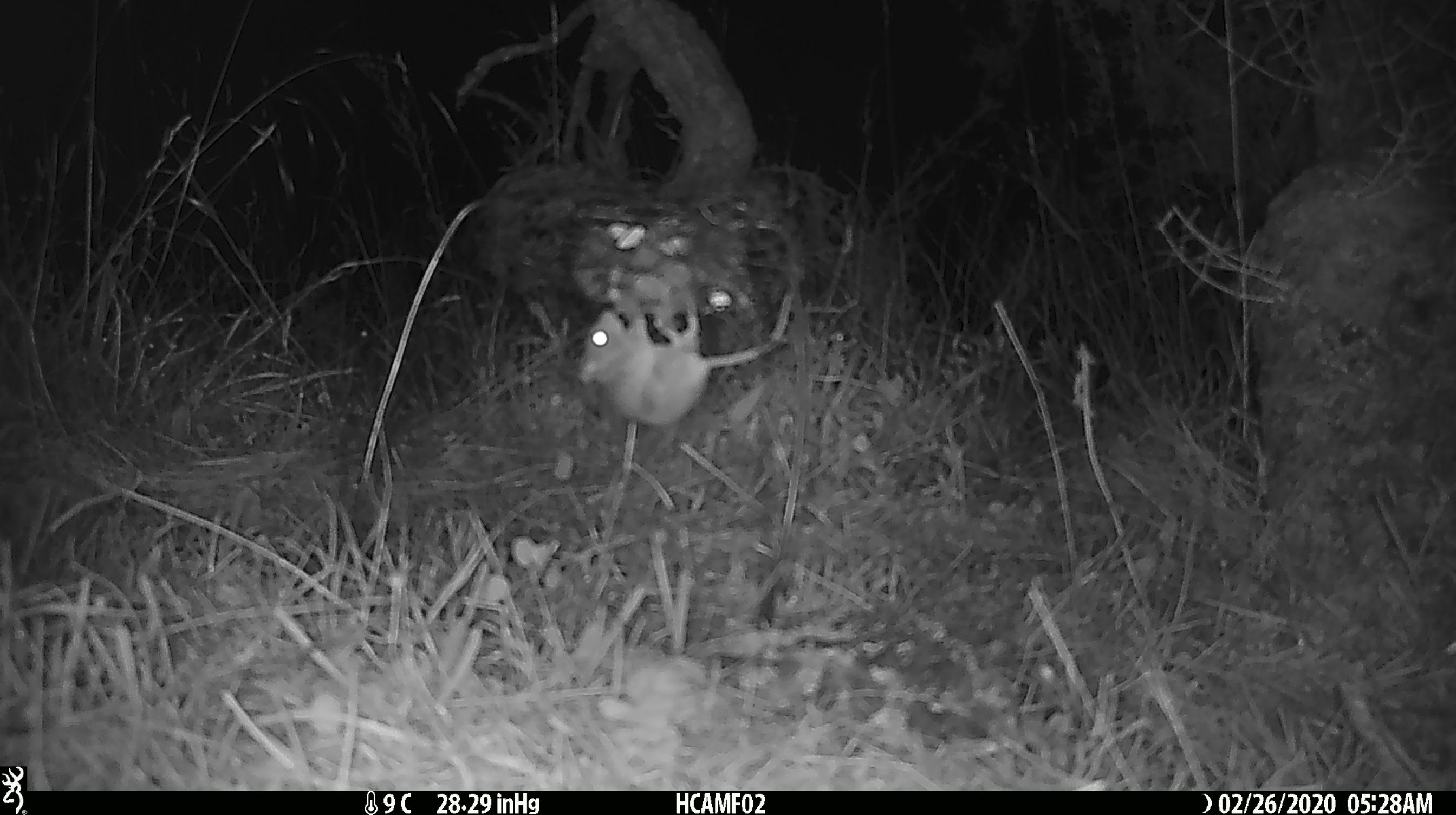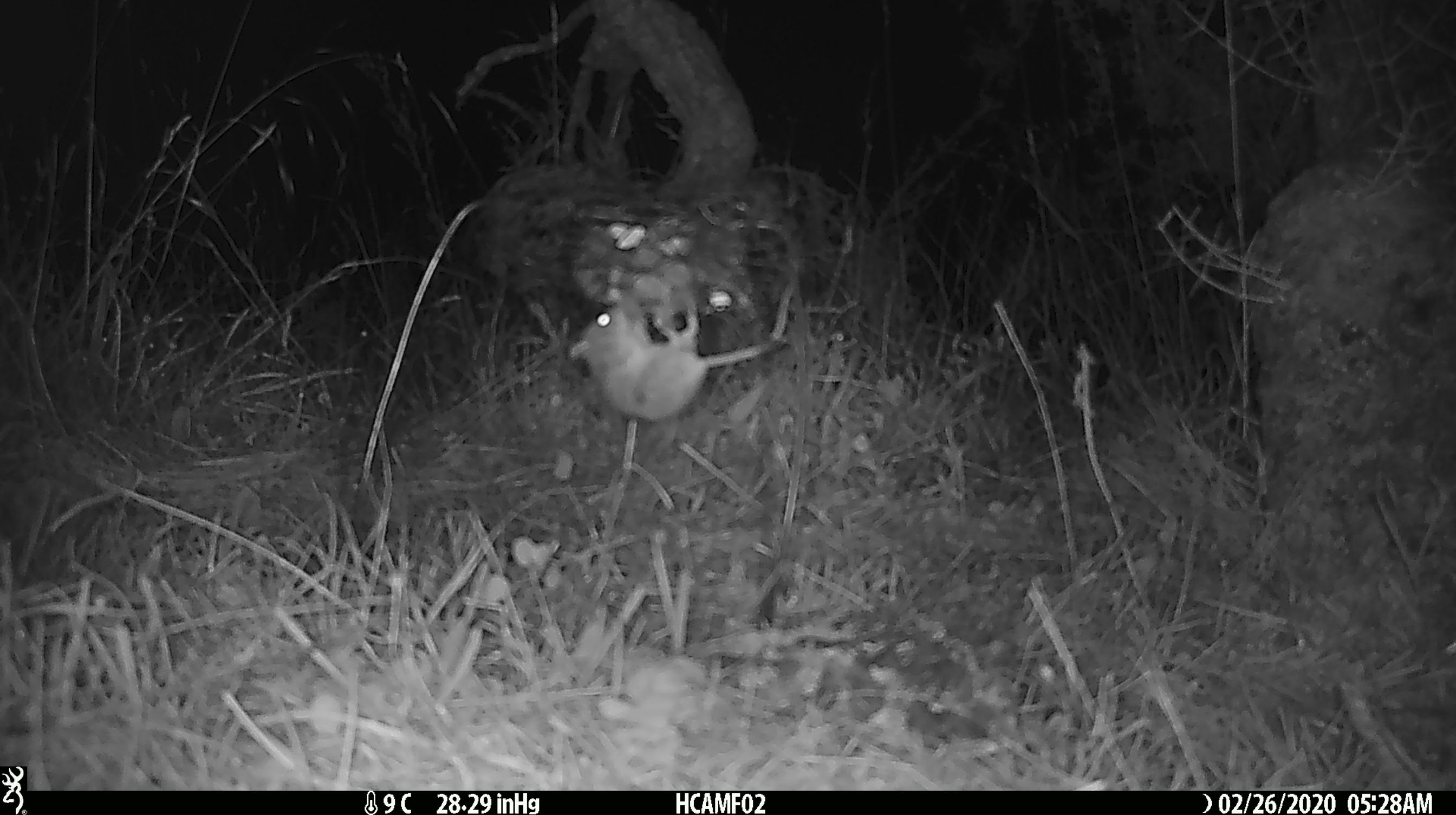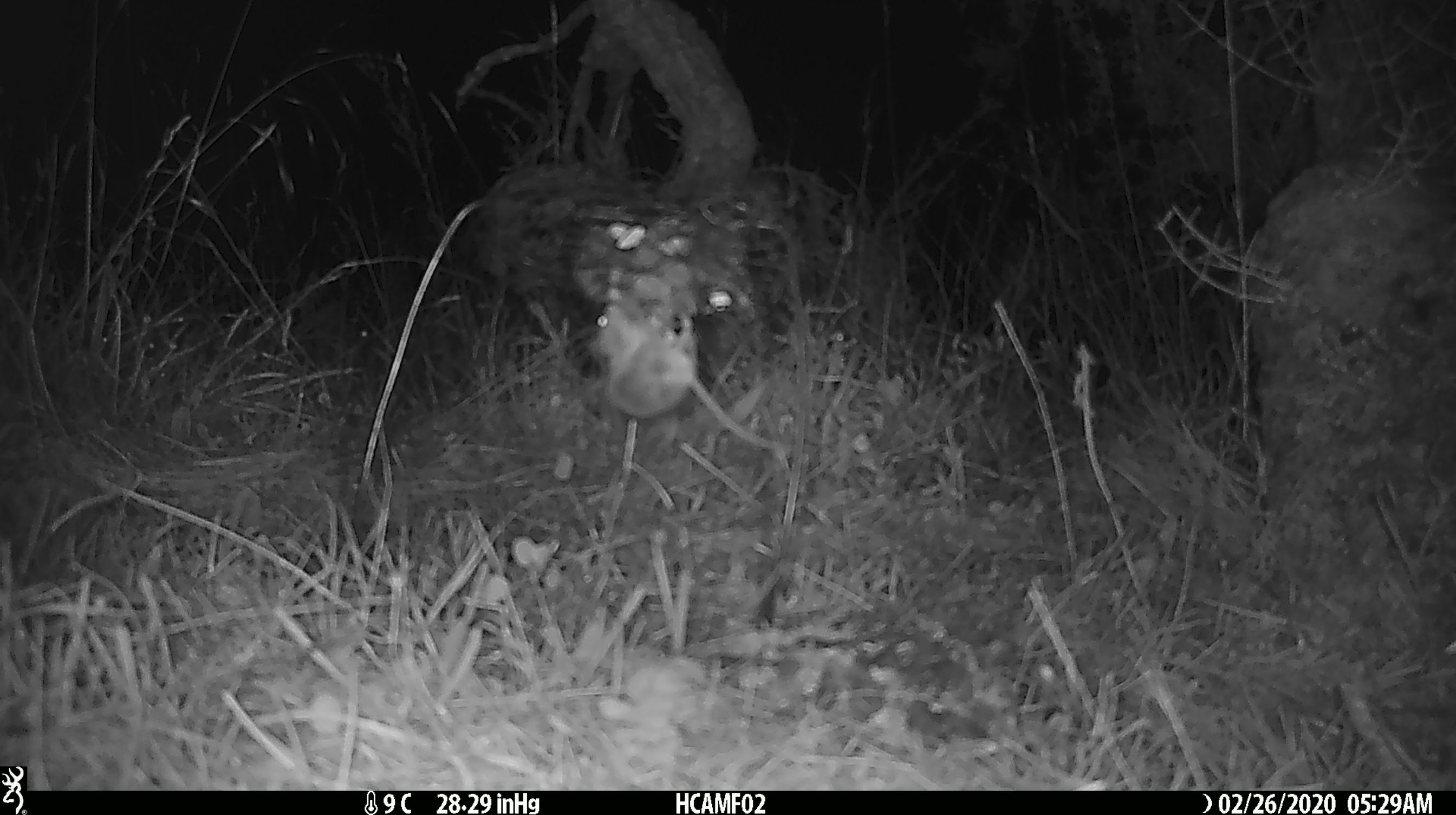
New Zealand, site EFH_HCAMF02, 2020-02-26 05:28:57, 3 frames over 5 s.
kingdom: Animalia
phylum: Chordata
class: Mammalia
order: Rodentia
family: Muridae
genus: Mus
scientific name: Mus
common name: mouse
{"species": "mouse (Mus)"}